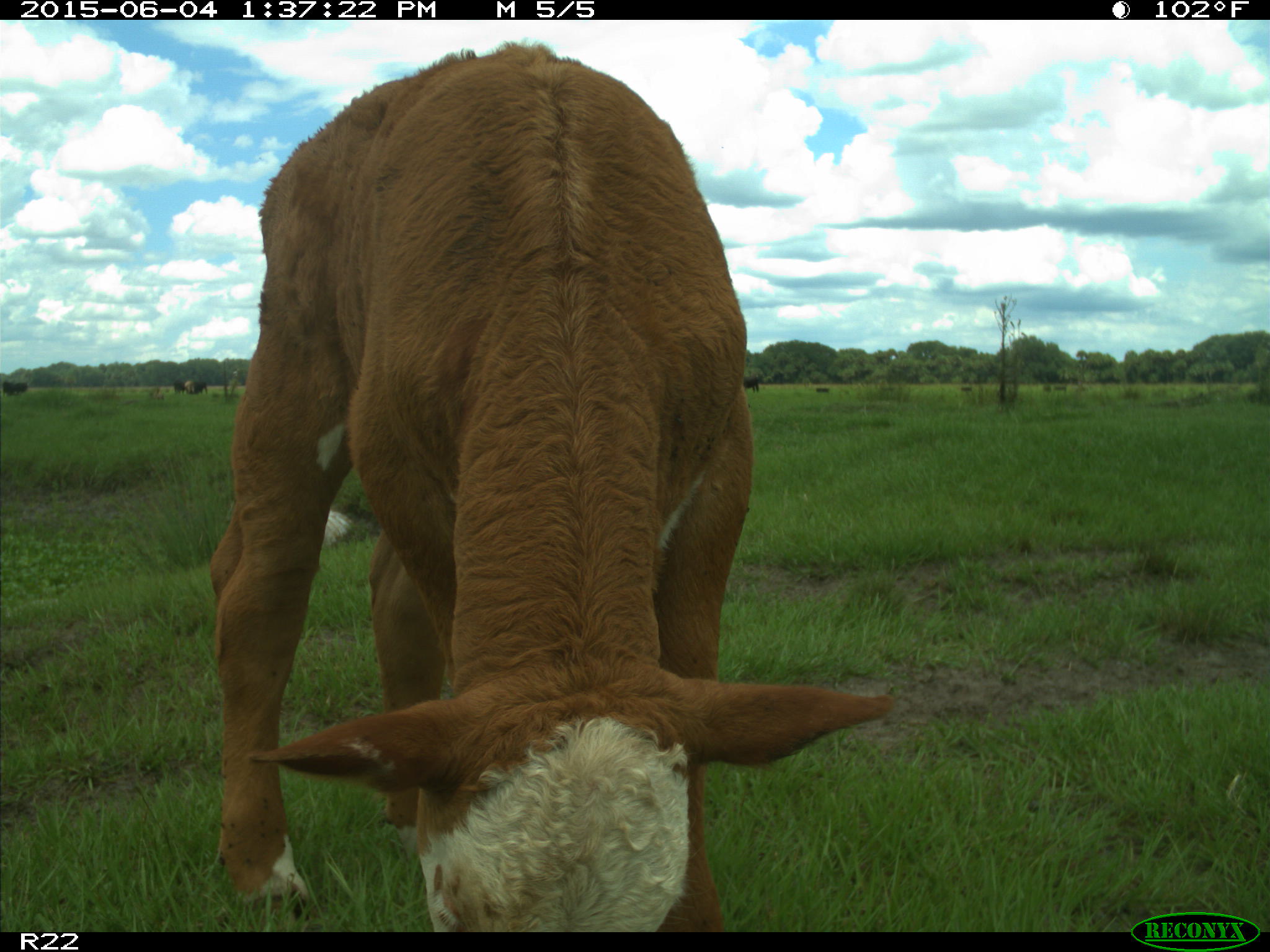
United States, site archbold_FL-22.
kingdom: Animalia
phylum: Chordata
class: Mammalia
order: Artiodactyla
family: Bovidae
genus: Bos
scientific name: Bos taurus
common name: domestic cow